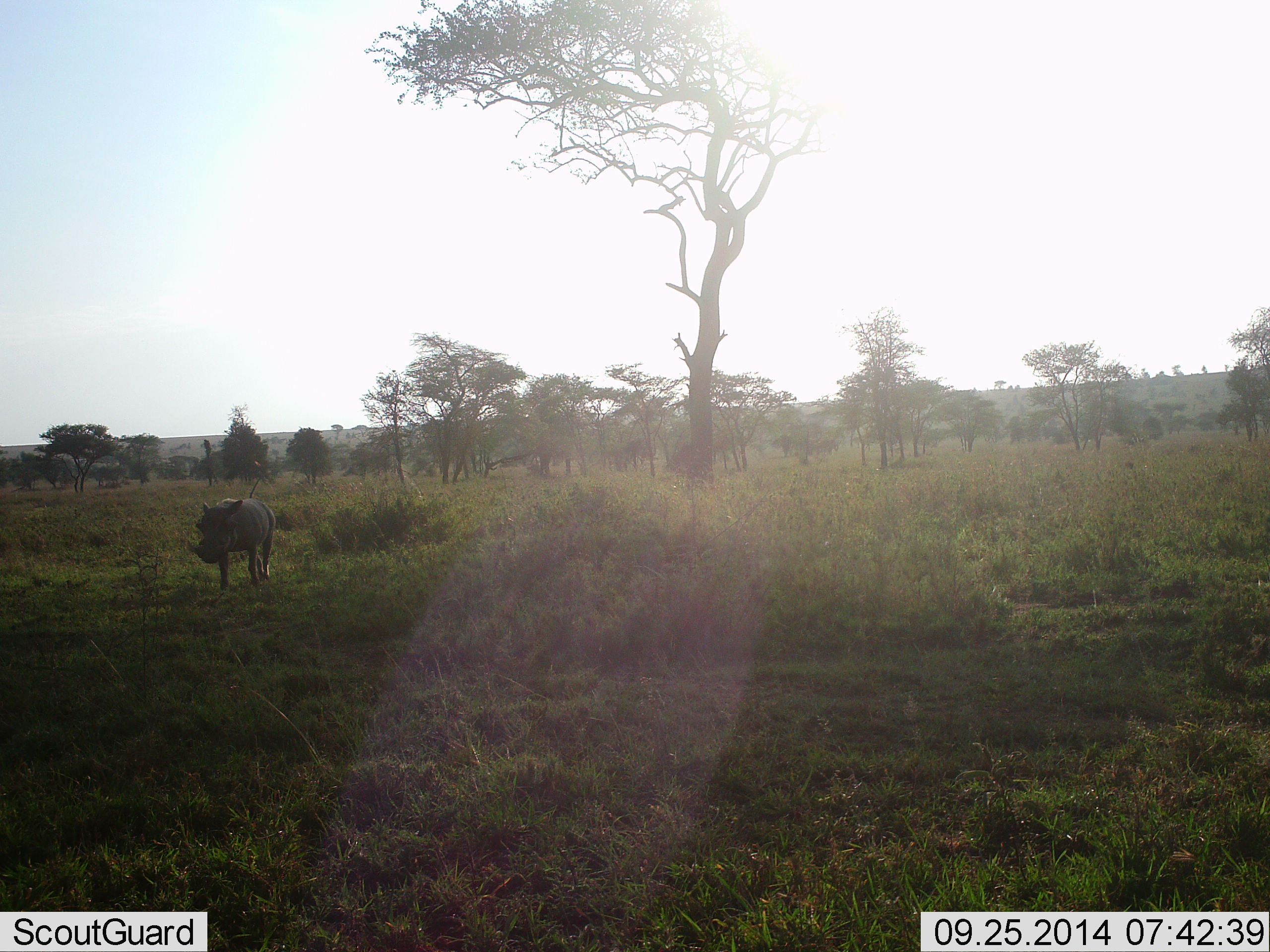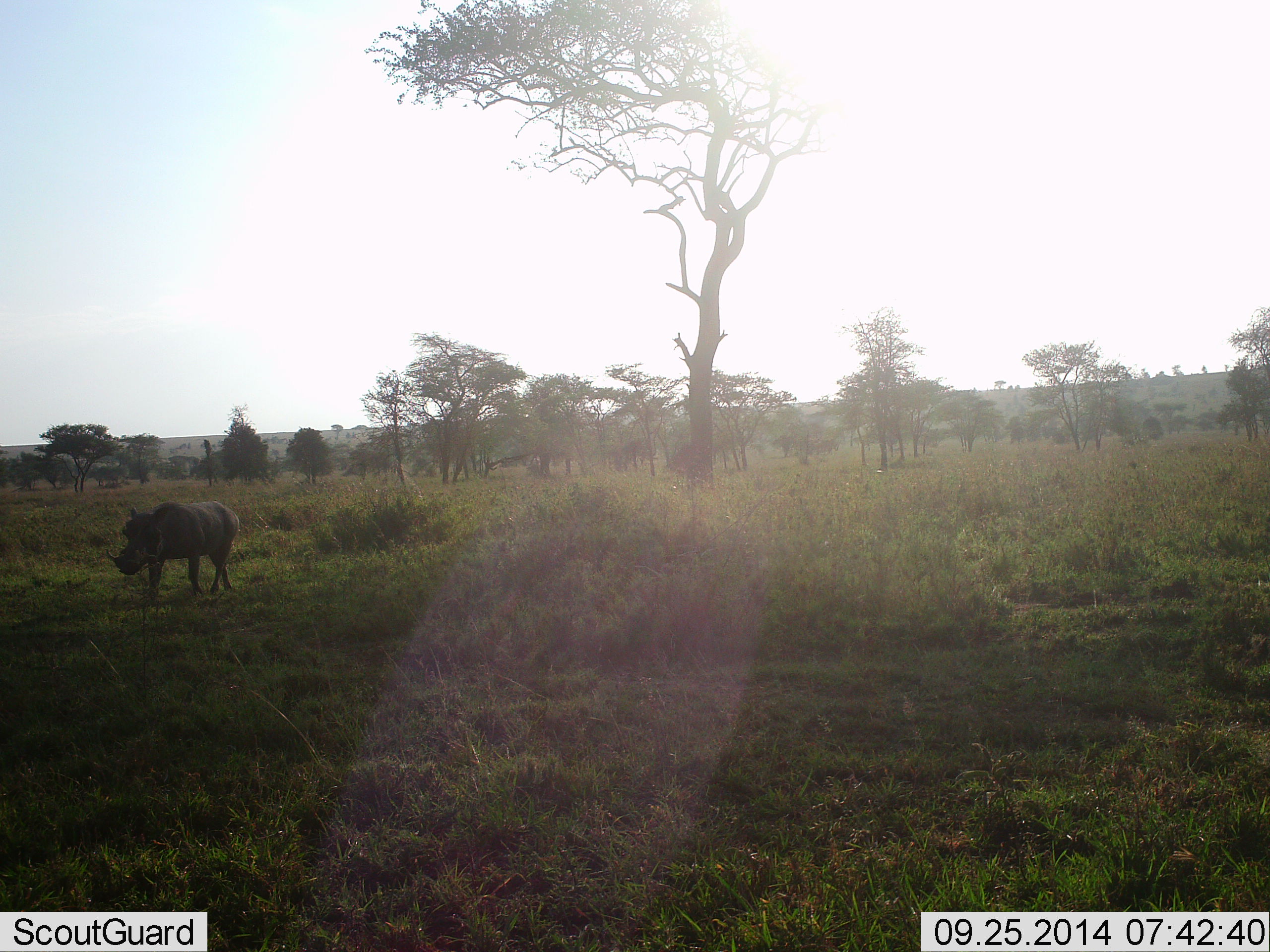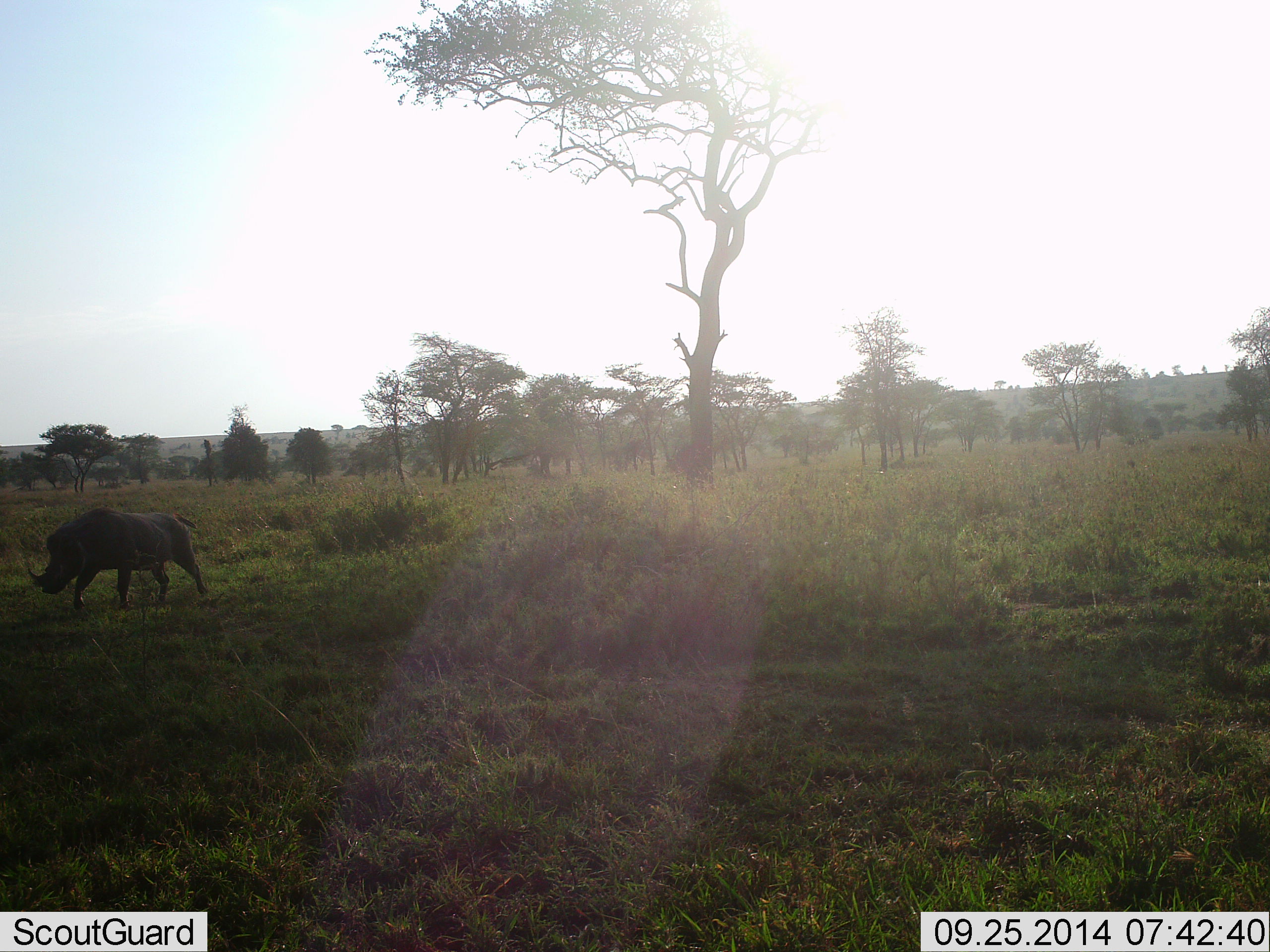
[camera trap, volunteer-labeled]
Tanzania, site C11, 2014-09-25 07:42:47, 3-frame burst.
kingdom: Animalia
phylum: Chordata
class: Mammalia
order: Artiodactyla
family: Suidae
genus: Phacochoerus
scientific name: Phacochoerus africanus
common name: warthog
Warthog (Phacochoerus africanus), count 1. Behavior (volunteer vote fractions): standing 0%, resting 0%, moving 100%, interacting 0%. Young present (vote fraction): 0%. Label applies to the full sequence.